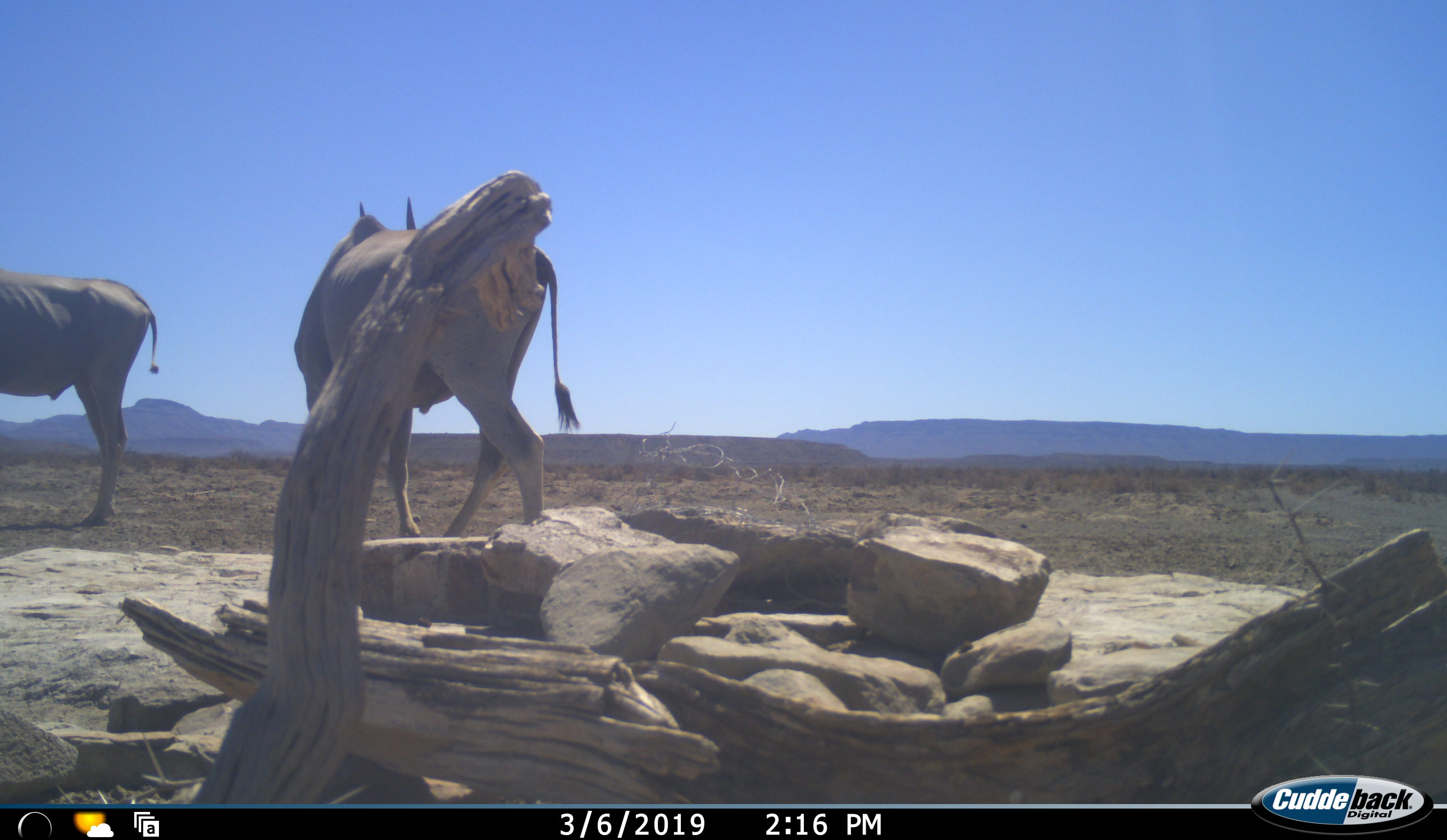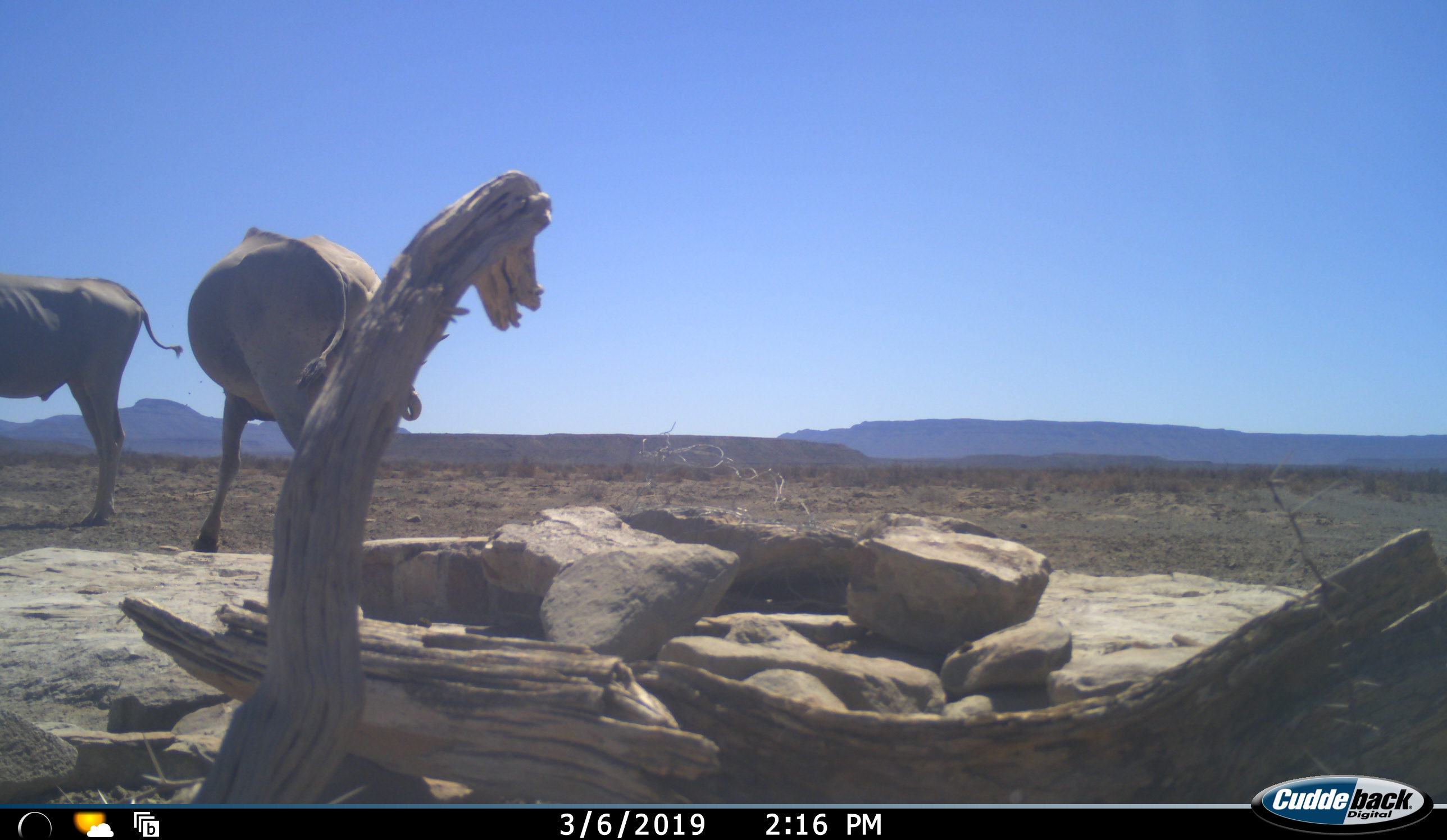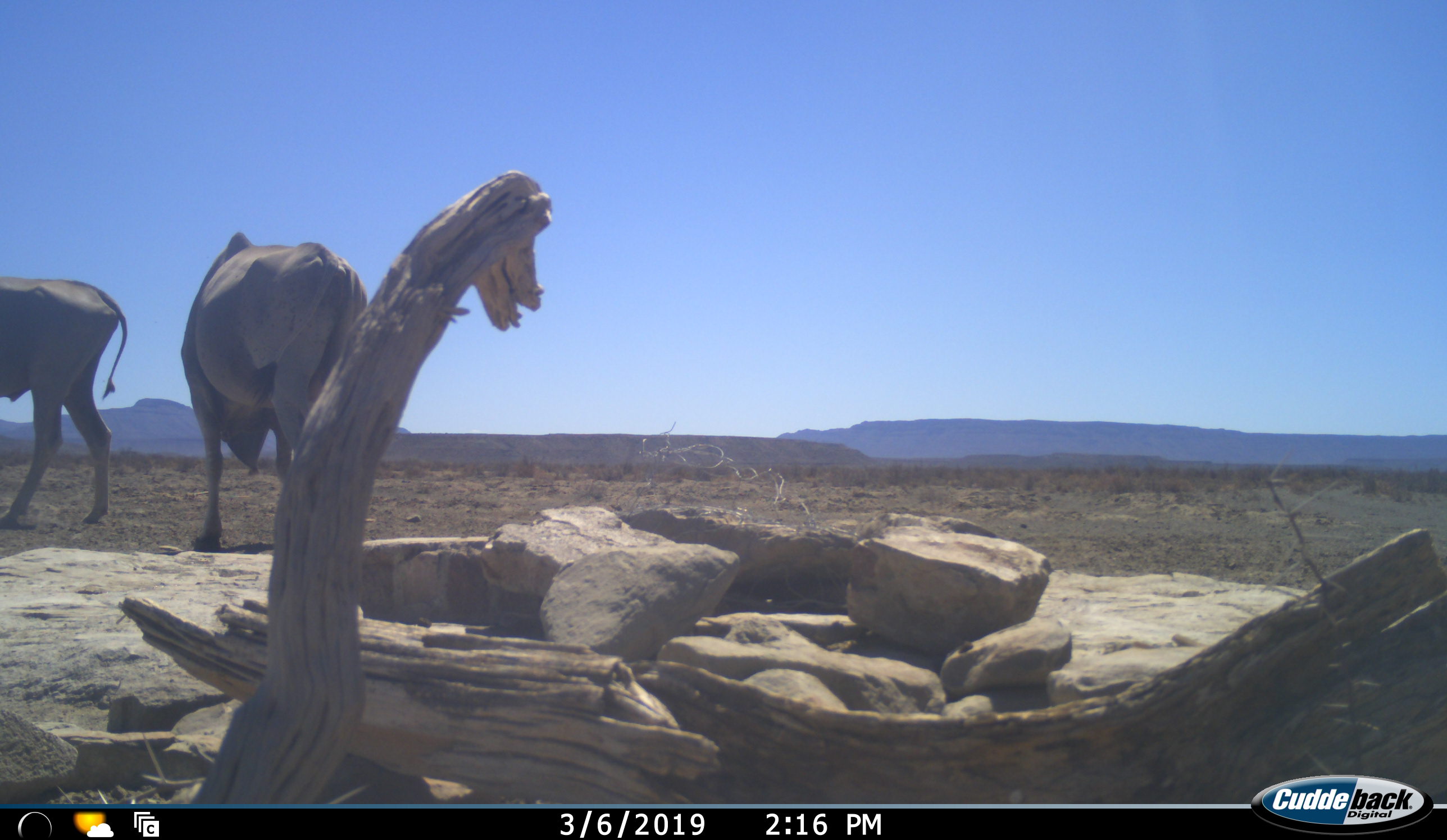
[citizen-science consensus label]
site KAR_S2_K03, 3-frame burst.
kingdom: Animalia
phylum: Chordata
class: Mammalia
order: Artiodactyla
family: Bovidae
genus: Tragelaphus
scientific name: Tragelaphus oryx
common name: eland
Eland (Tragelaphus oryx), count 2. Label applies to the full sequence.